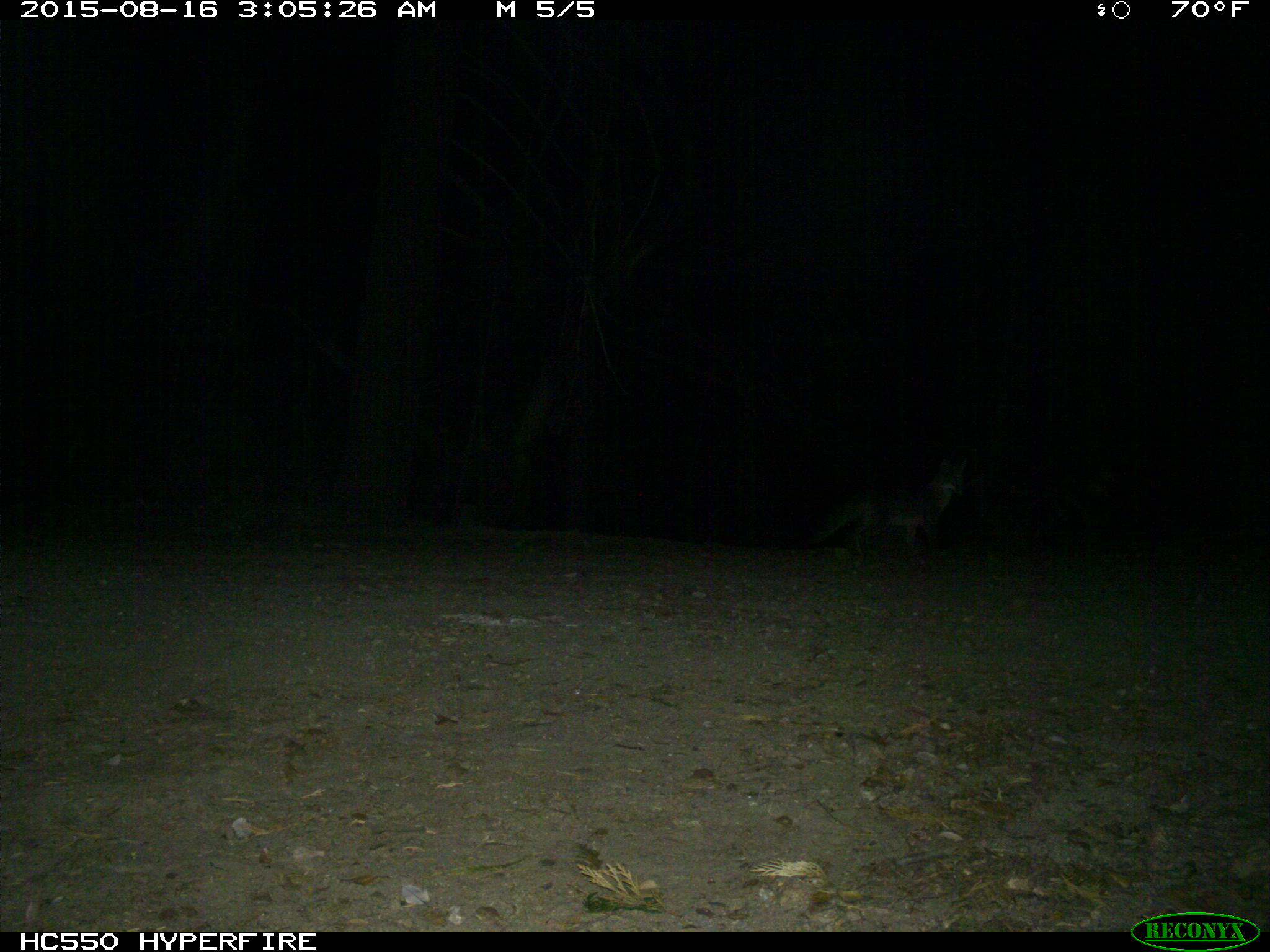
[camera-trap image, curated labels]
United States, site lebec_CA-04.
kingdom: Animalia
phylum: Chordata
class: Mammalia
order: Carnivora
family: Canidae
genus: Urocyon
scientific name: Urocyon cinereoargenteus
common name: gray fox